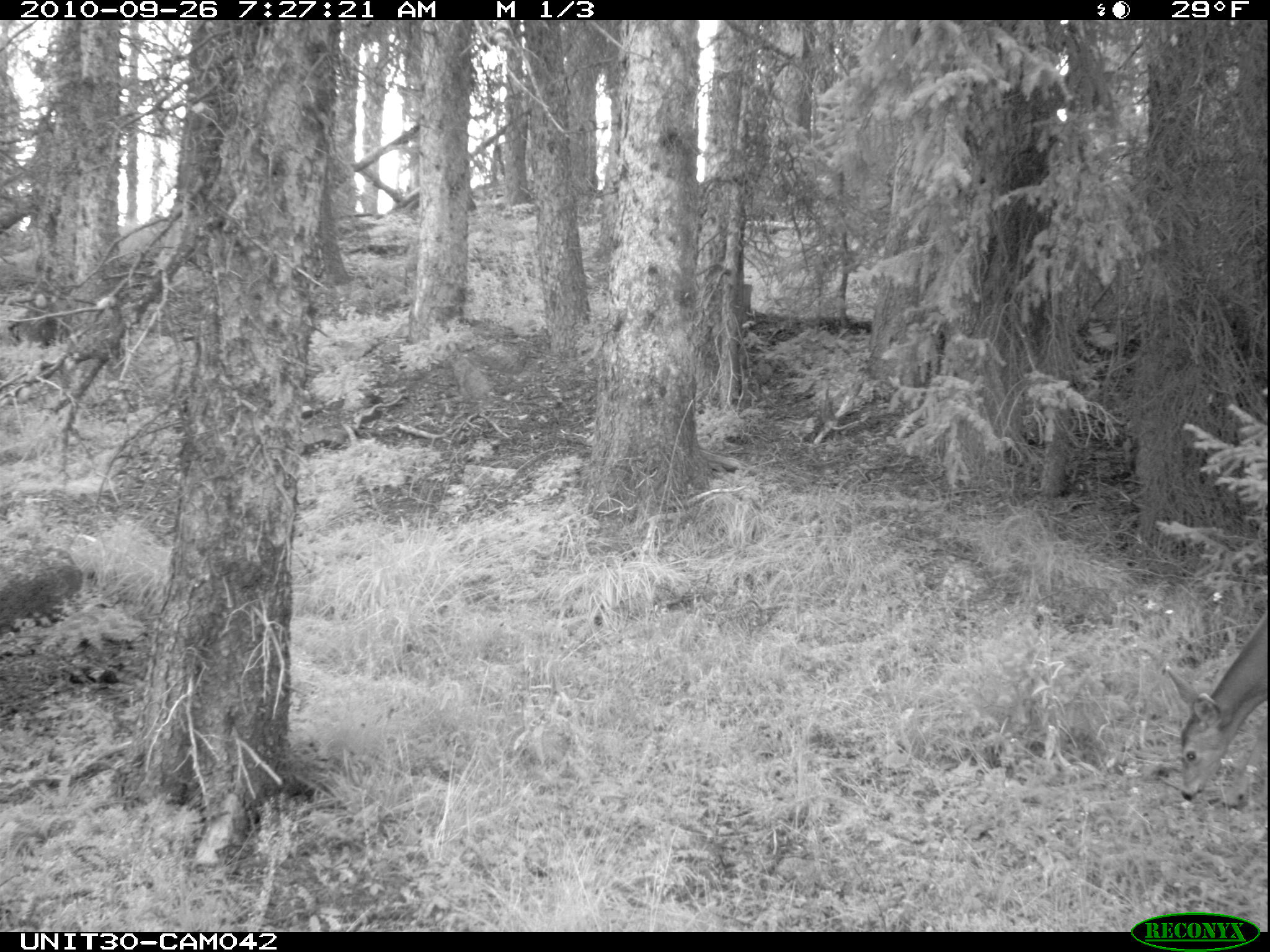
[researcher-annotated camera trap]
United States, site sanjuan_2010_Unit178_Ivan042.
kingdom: Animalia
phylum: Chordata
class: Mammalia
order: Artiodactyla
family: Cervidae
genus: Odocoileus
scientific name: Odocoileus hemionus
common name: mule deer